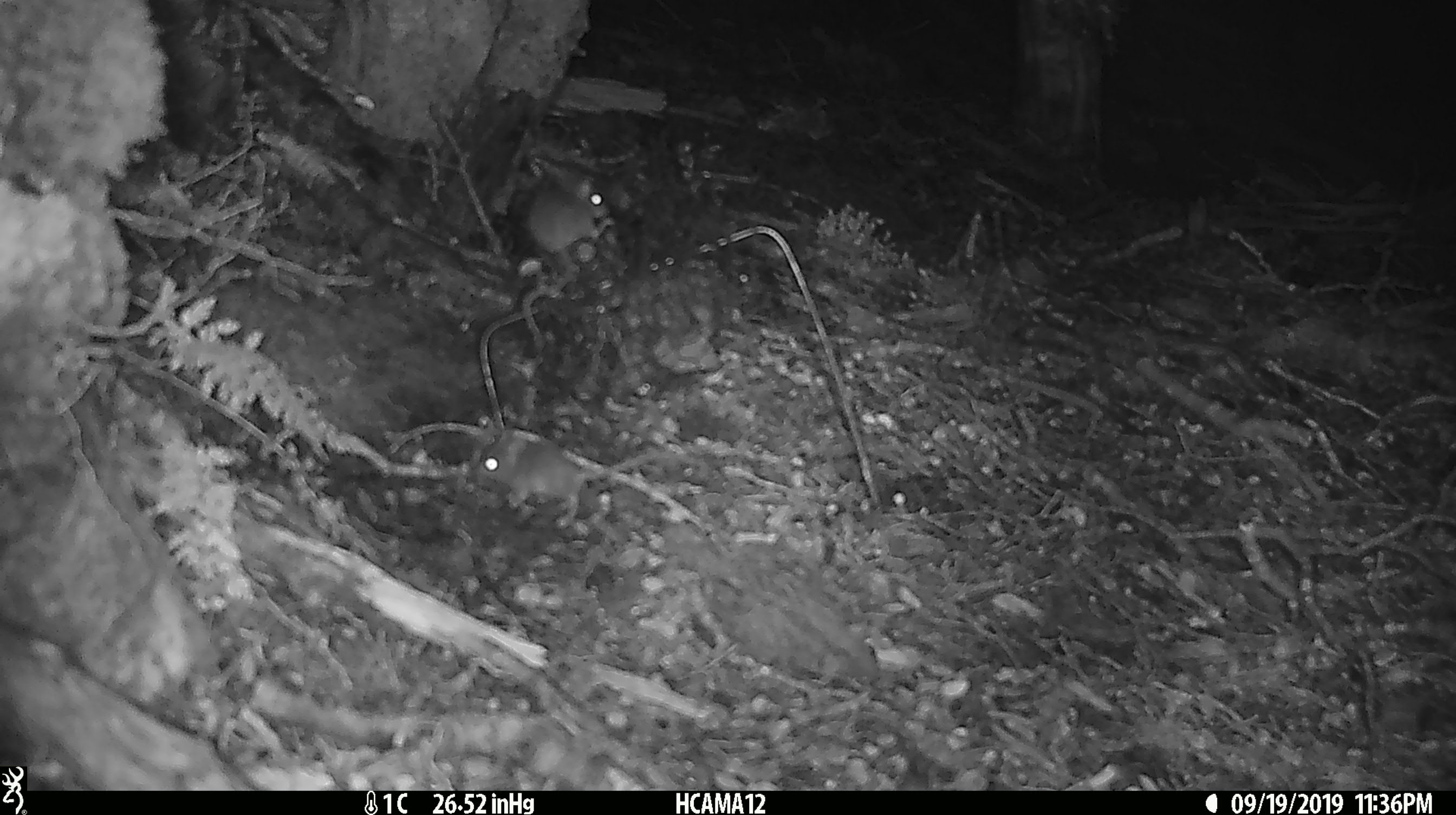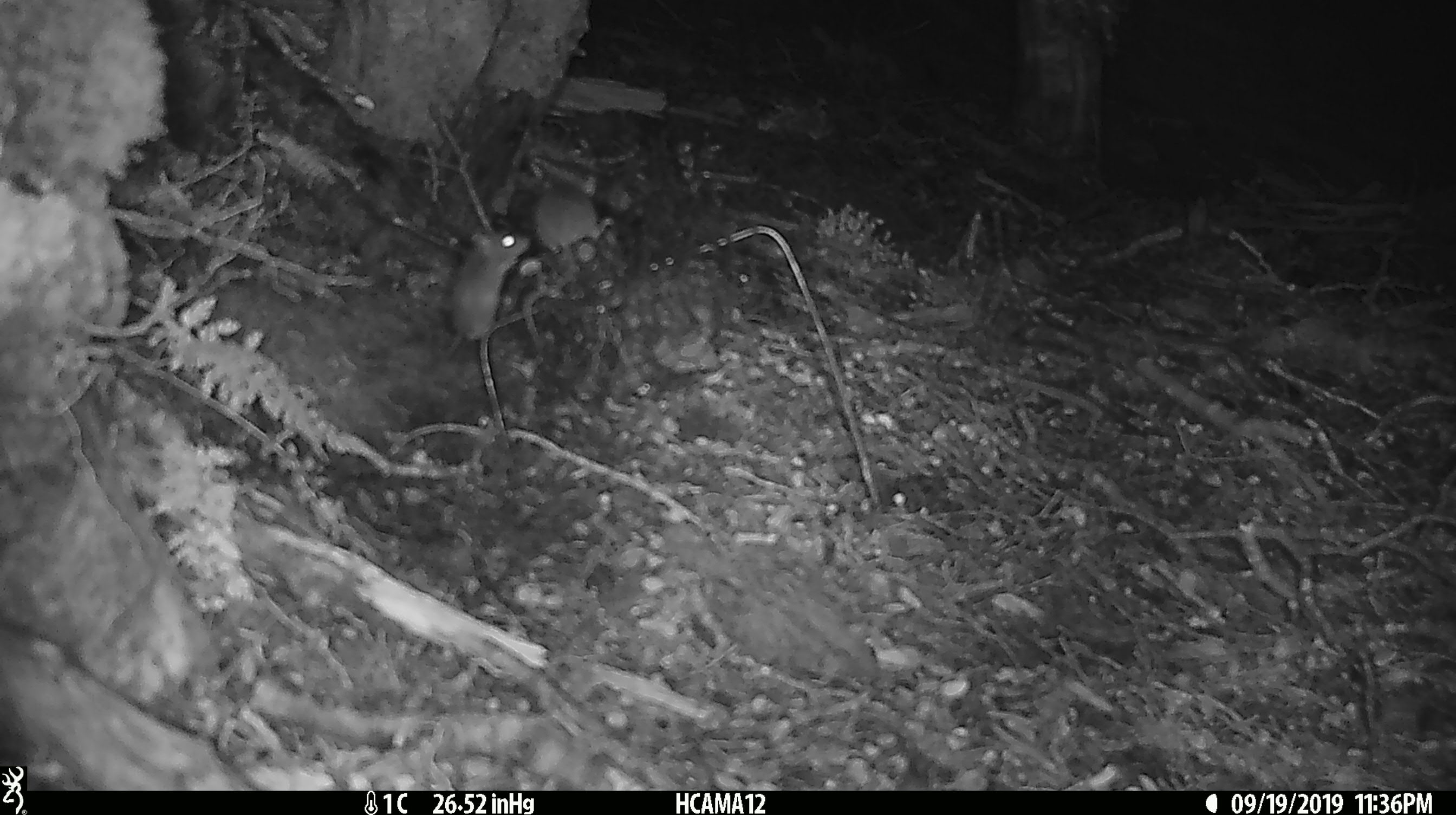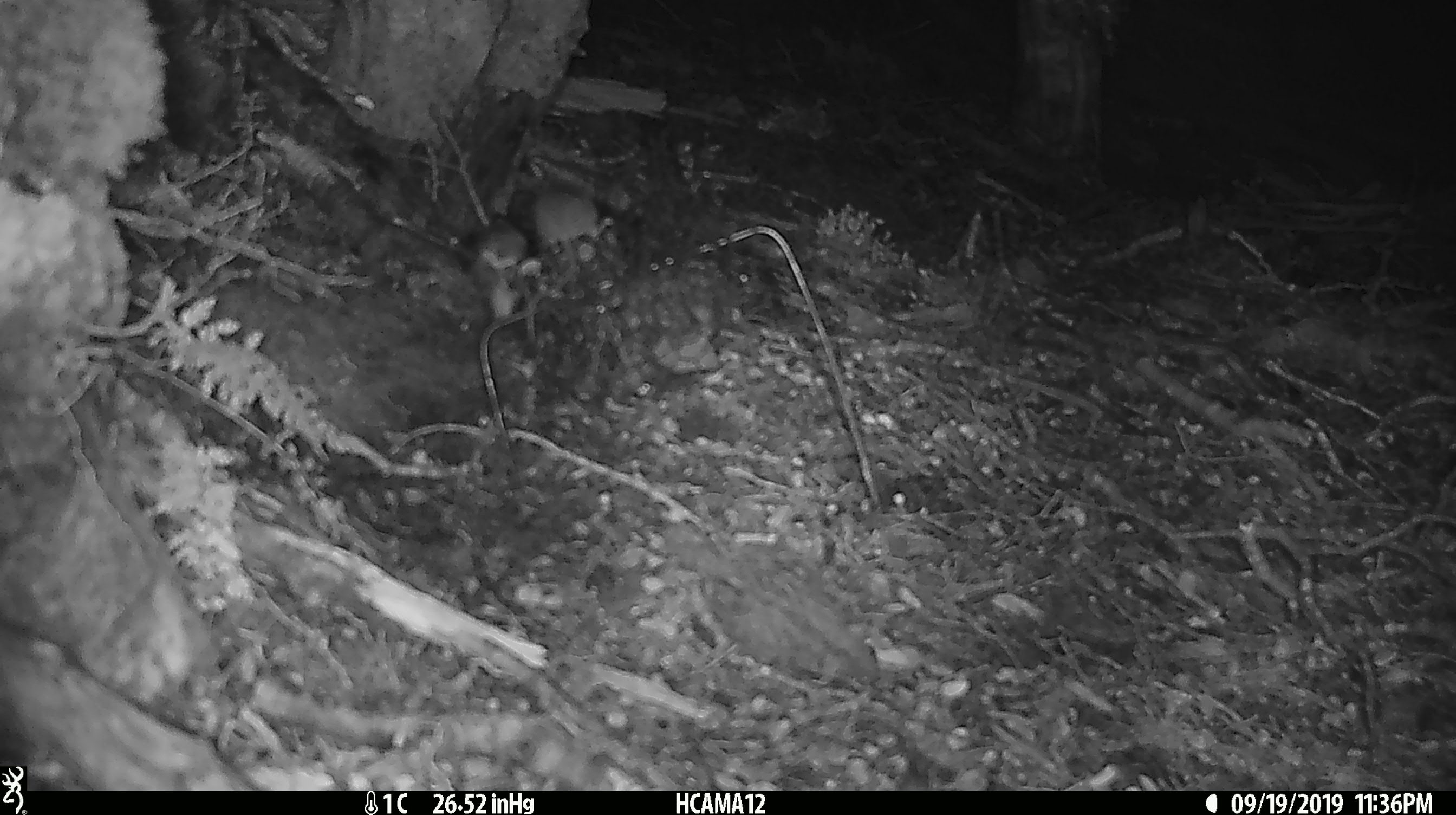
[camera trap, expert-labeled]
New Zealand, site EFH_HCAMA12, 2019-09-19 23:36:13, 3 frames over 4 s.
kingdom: Animalia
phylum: Chordata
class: Mammalia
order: Rodentia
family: Muridae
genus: Mus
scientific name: Mus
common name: mouse